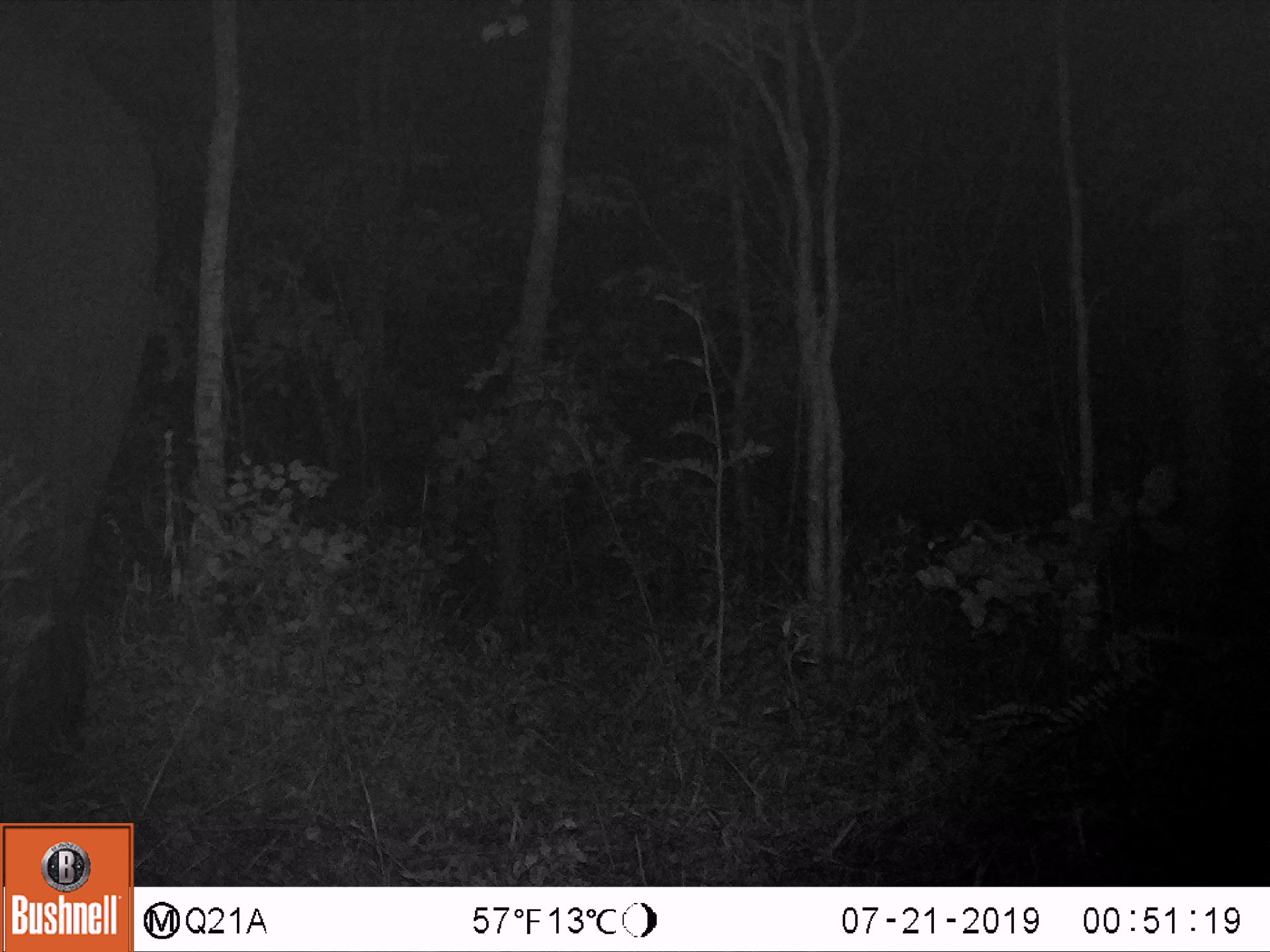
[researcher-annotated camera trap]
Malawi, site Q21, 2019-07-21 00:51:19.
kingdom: Animalia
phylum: Chordata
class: Mammalia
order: Proboscidea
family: Elephantidae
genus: Loxodonta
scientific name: Loxodonta africana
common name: african savanna elephant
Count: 1.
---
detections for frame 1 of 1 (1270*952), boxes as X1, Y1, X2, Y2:
african savanna elephant: 0, 25, 170, 773